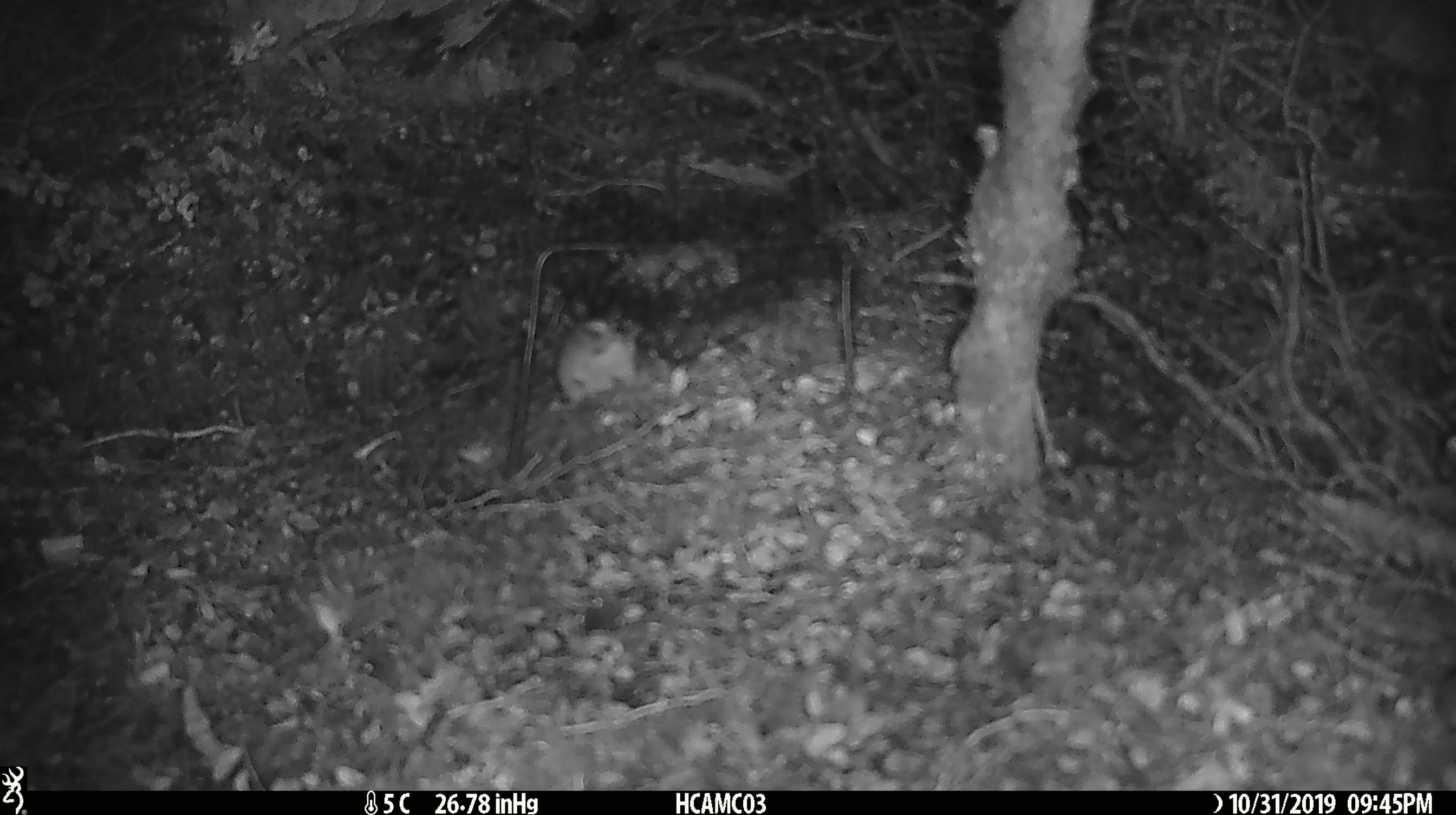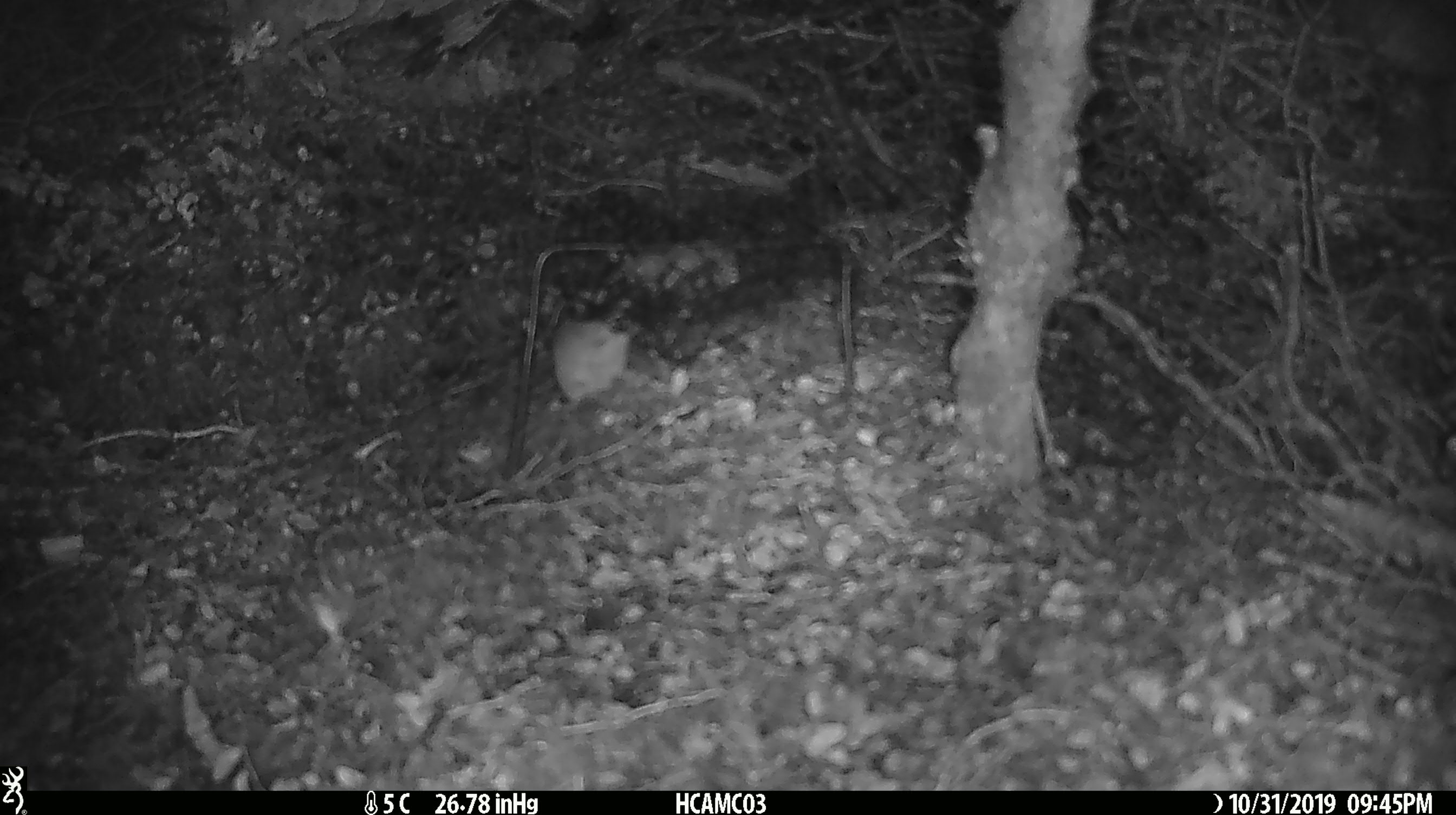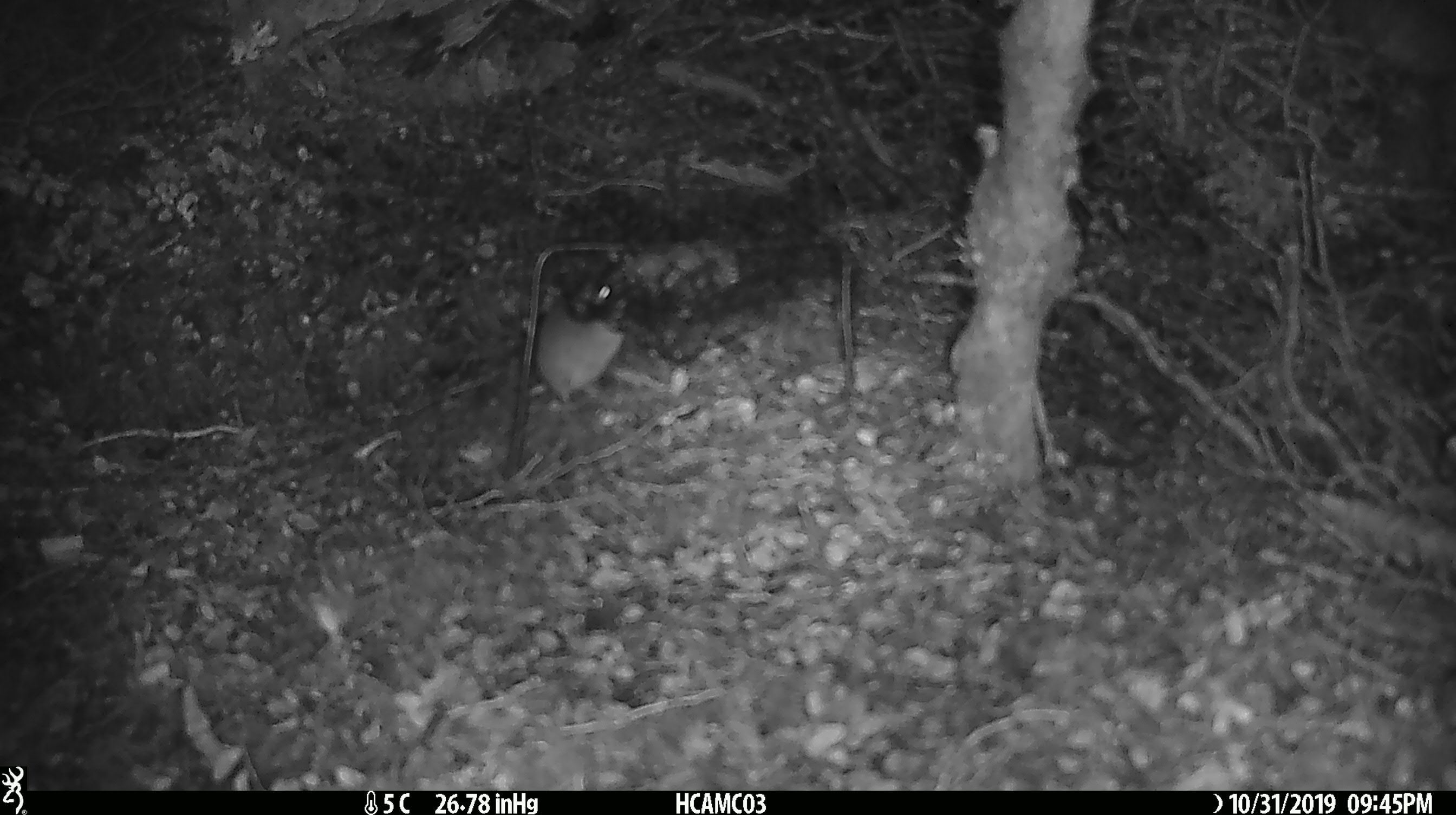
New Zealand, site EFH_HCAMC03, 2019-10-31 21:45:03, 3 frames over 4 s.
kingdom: Animalia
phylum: Chordata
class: Mammalia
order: Rodentia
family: Muridae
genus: Mus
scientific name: Mus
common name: mouse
Mouse (Mus).